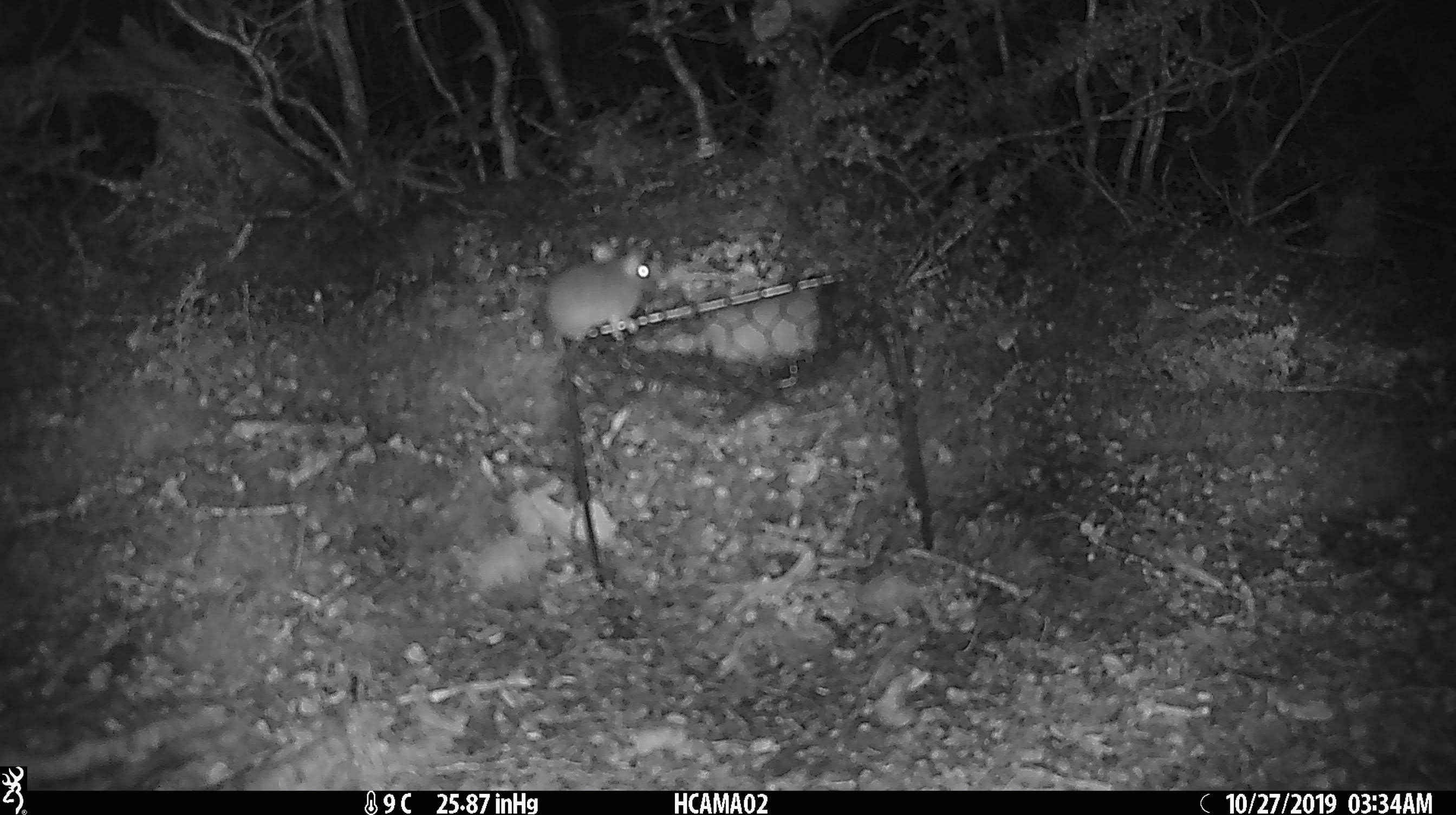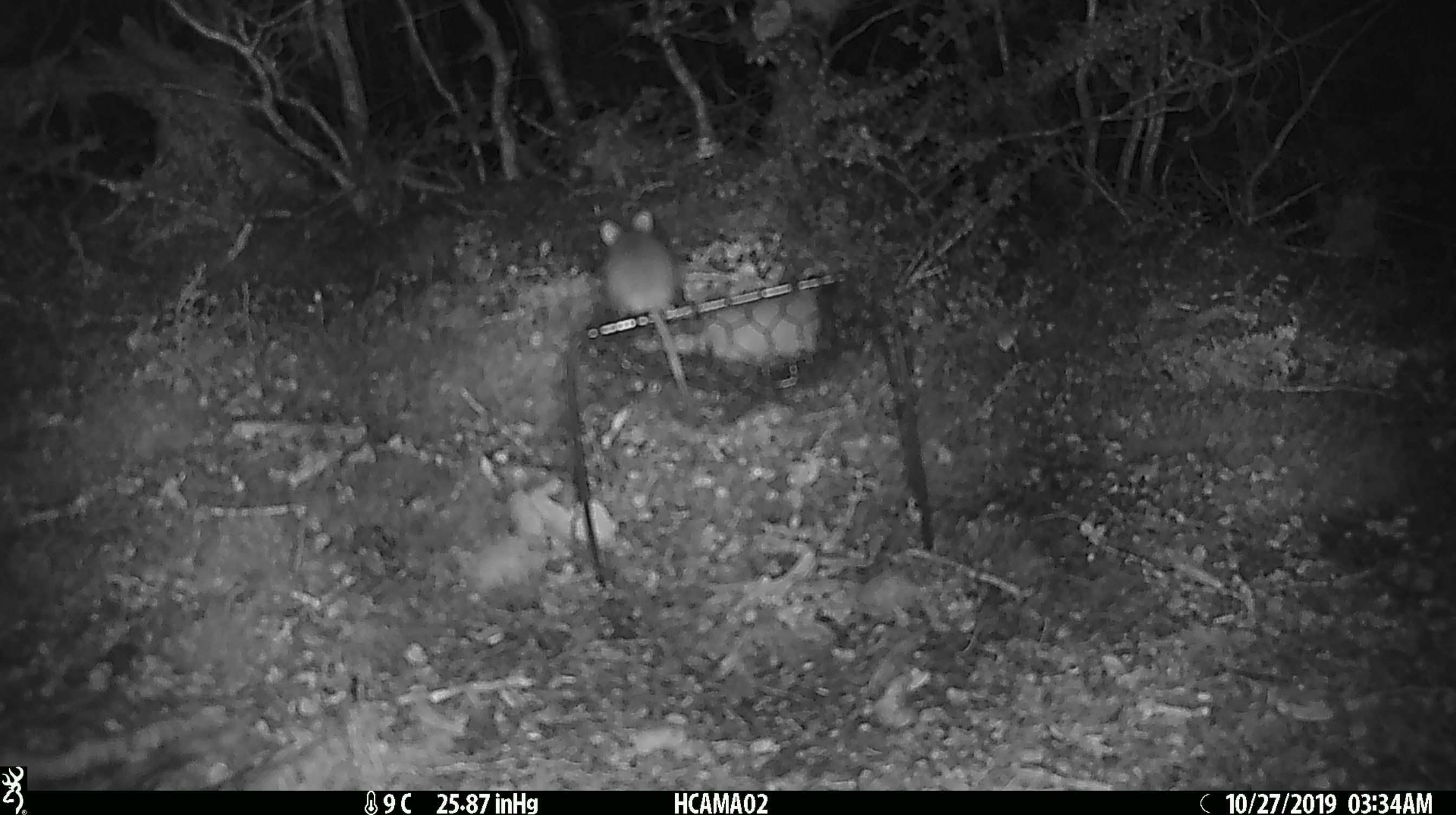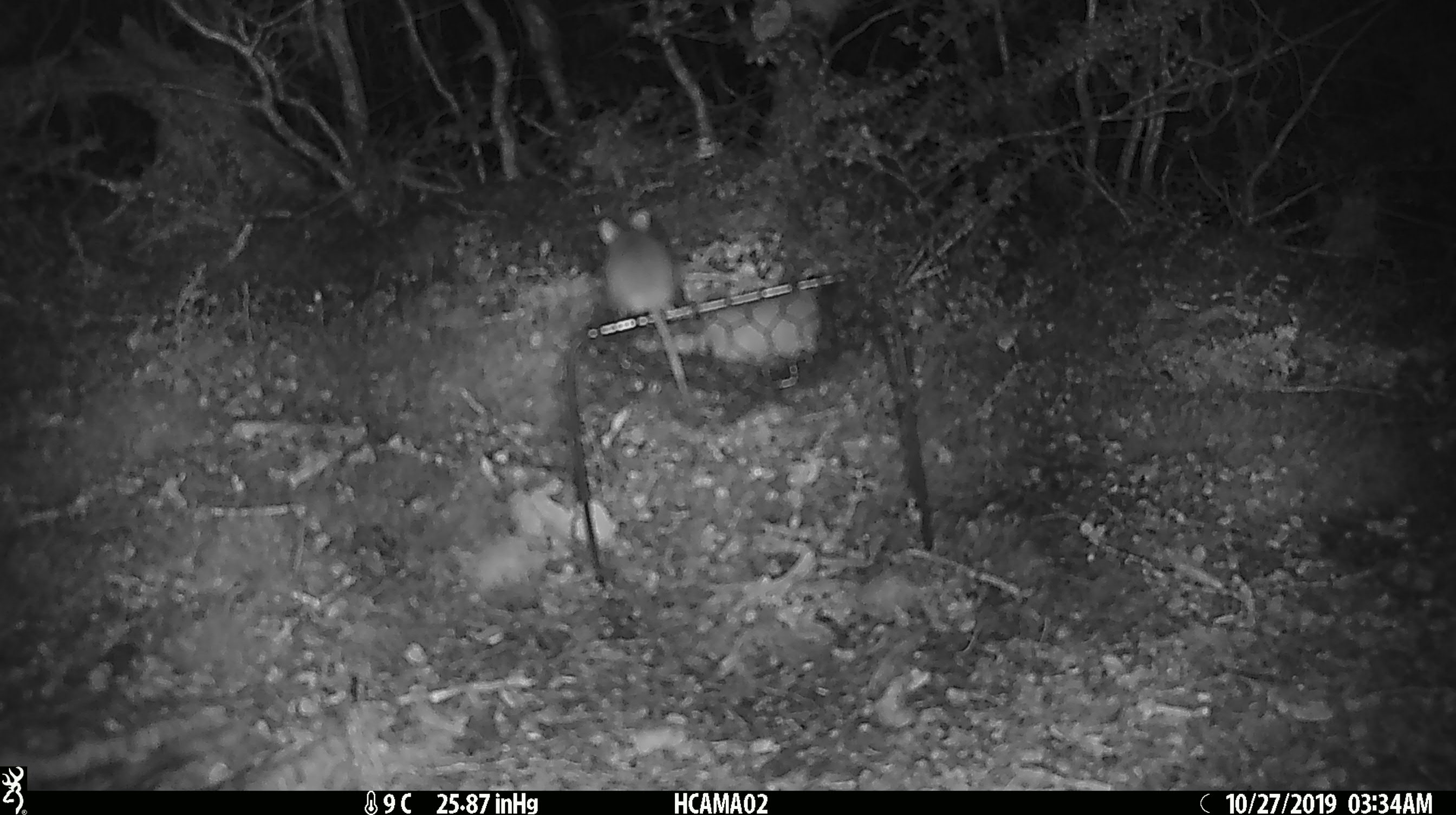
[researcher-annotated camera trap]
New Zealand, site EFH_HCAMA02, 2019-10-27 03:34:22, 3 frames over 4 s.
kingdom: Animalia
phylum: Chordata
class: Mammalia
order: Rodentia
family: Muridae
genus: Mus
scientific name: Mus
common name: mouse